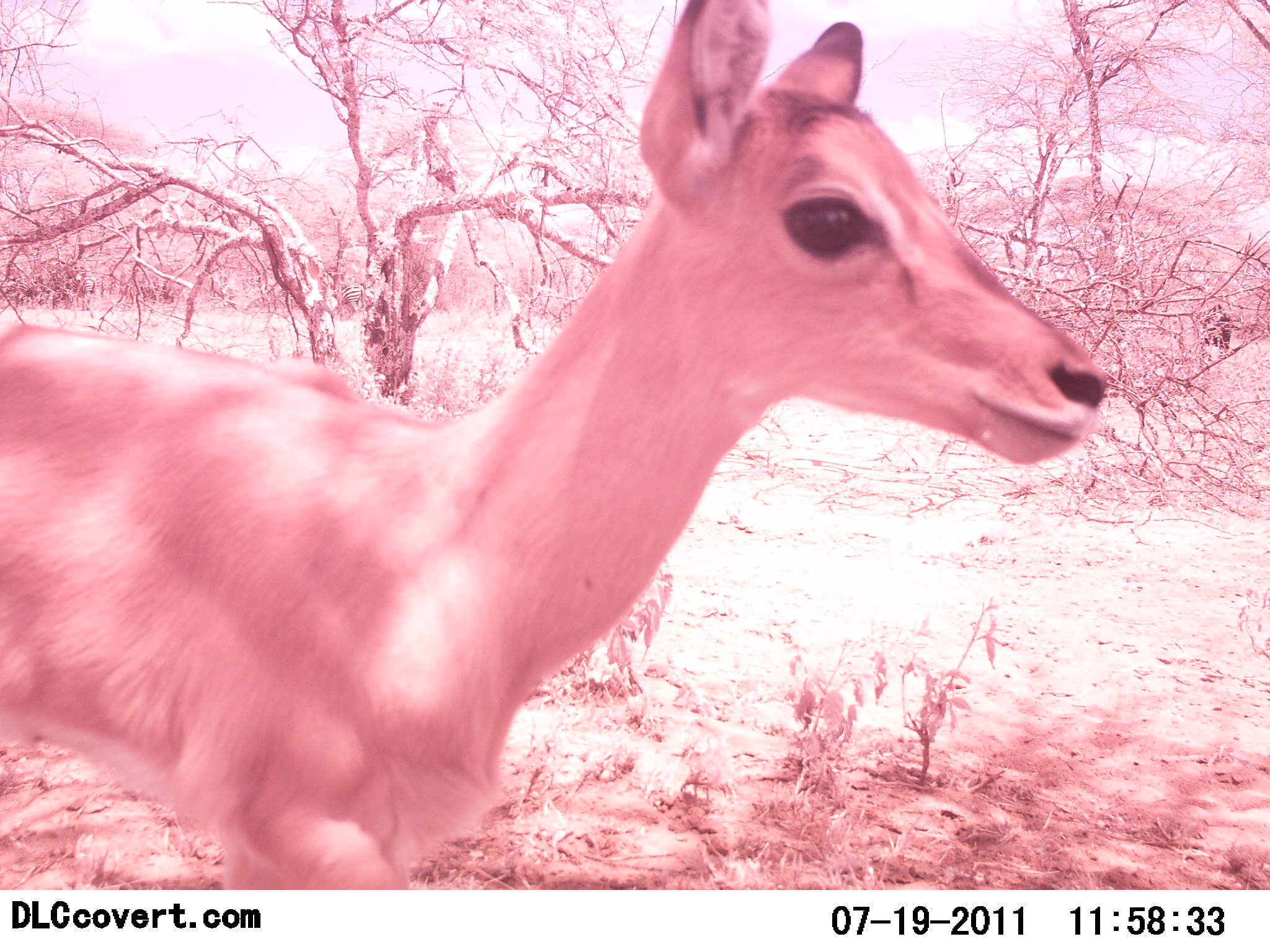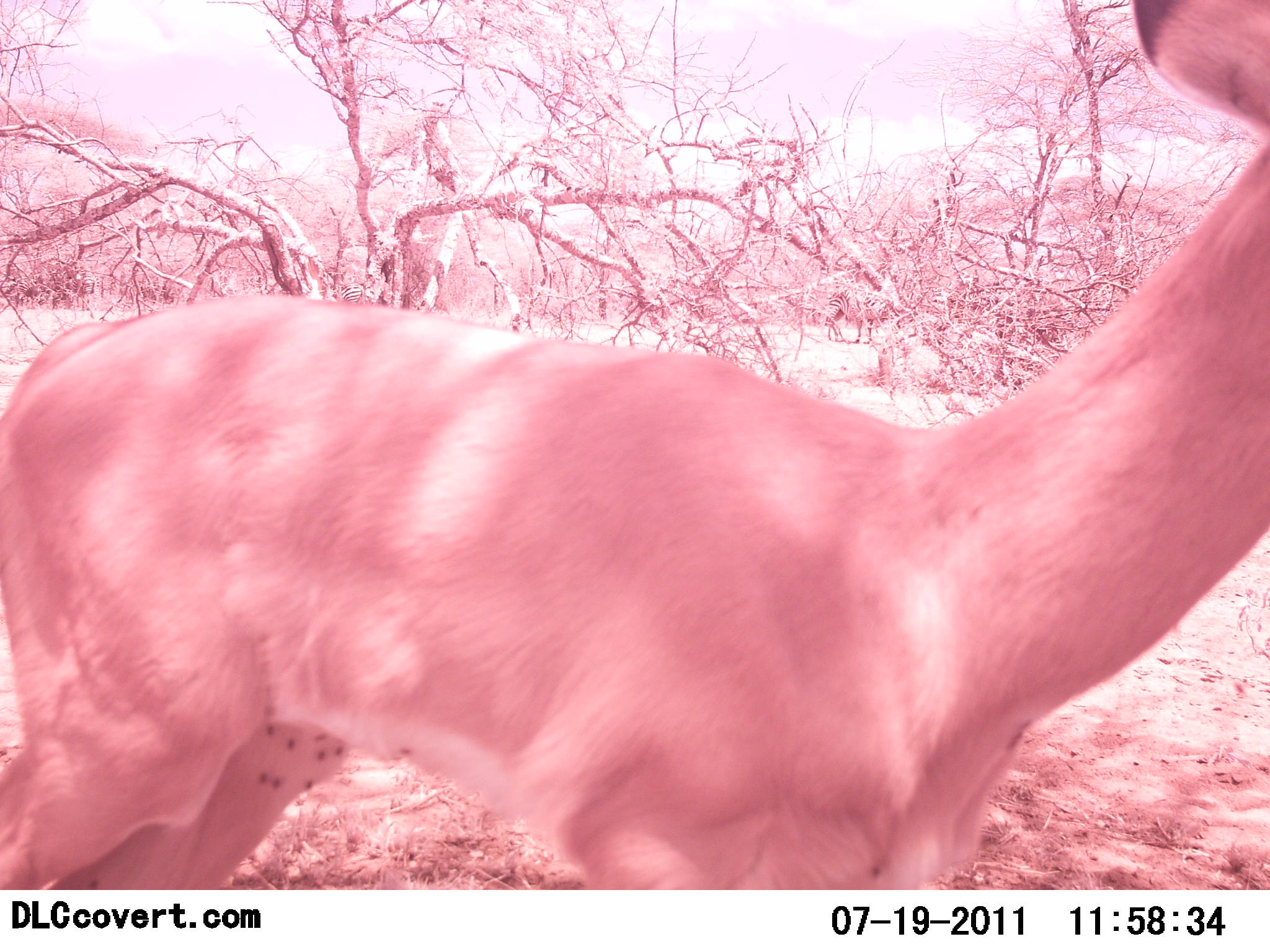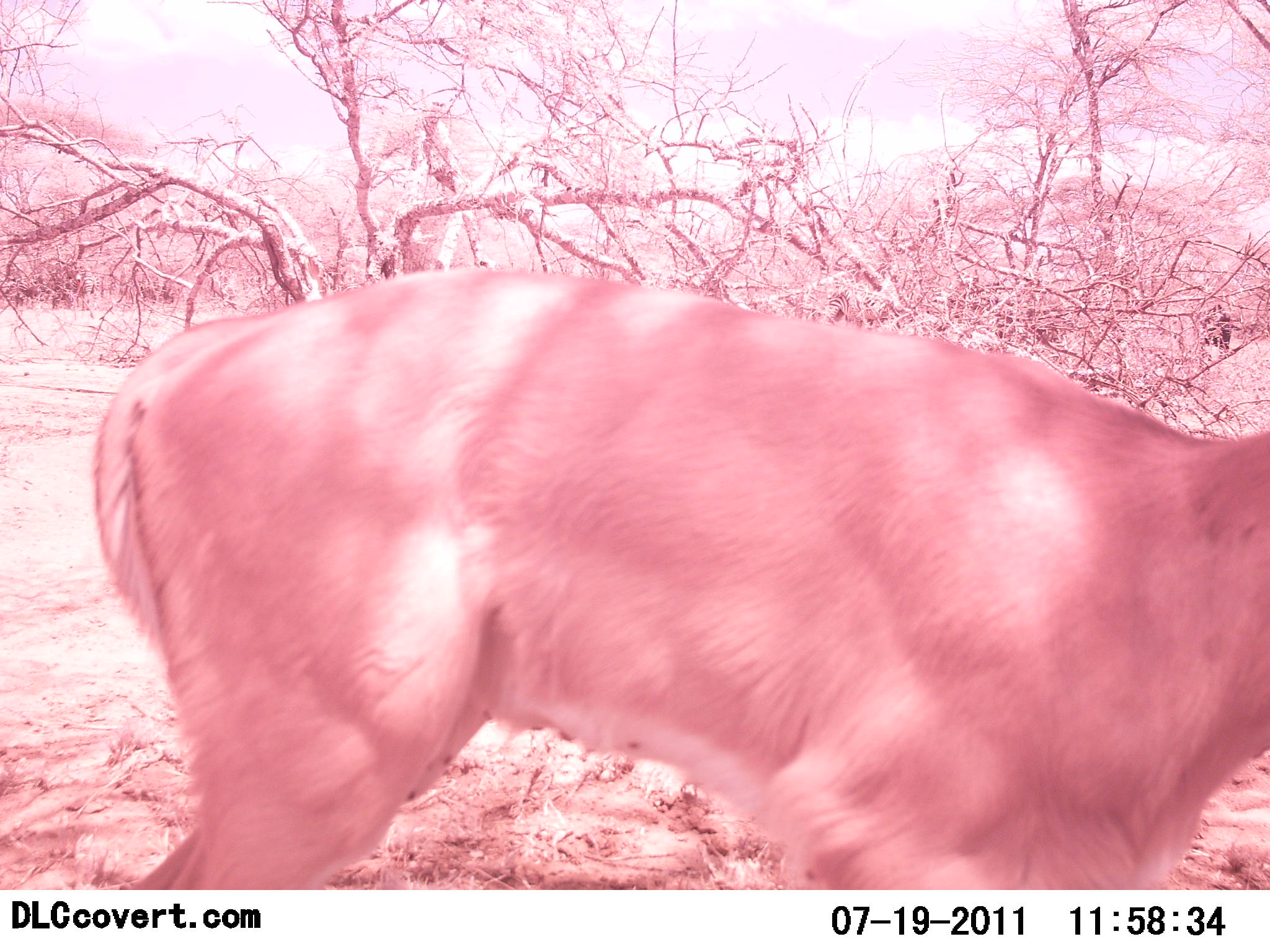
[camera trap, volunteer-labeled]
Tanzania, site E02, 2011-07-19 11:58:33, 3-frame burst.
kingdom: Animalia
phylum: Chordata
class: Mammalia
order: Artiodactyla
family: Bovidae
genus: Aepyceros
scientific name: Aepyceros melampus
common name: impala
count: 1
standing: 20%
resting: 0%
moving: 80%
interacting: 0%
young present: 0%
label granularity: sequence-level